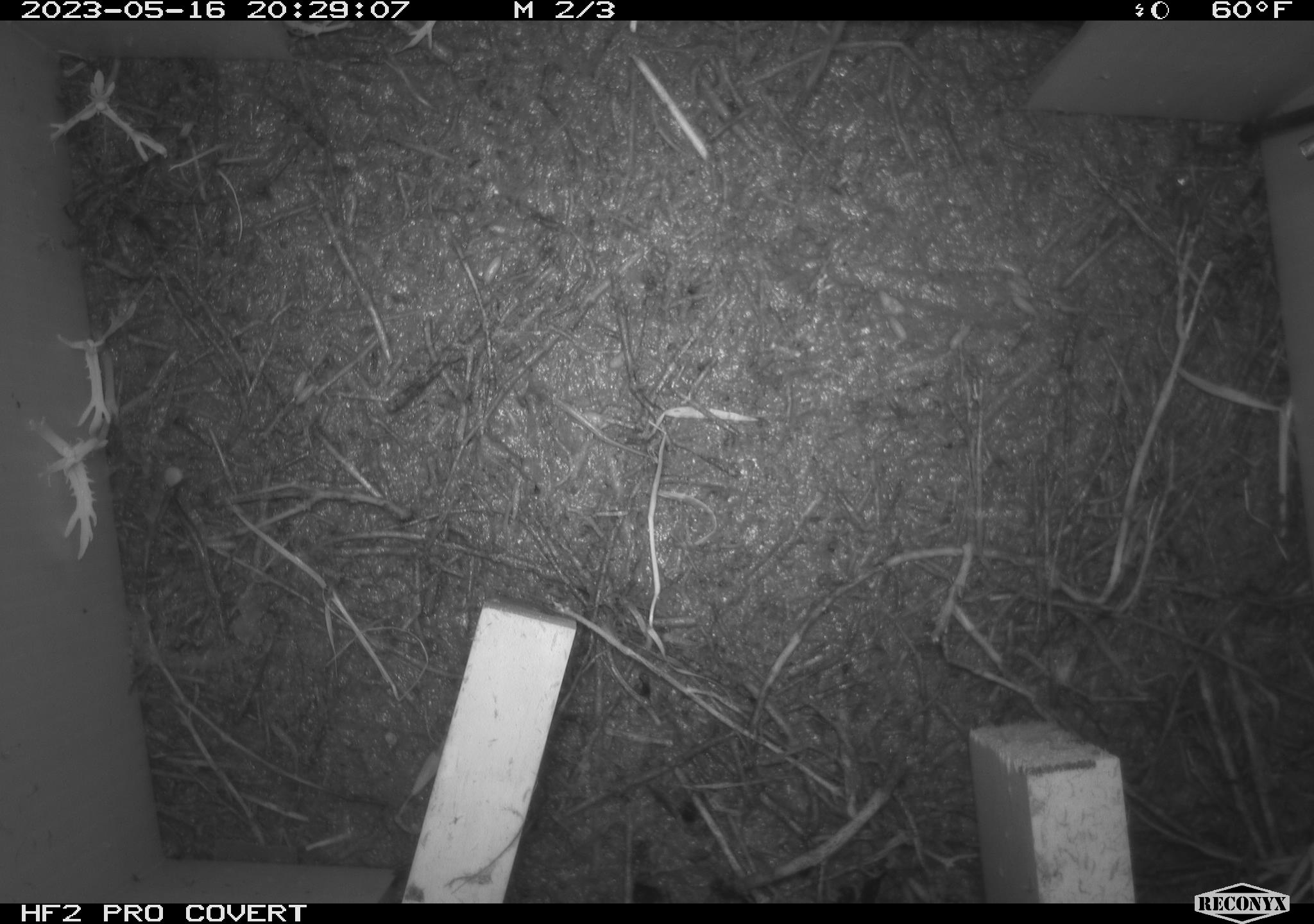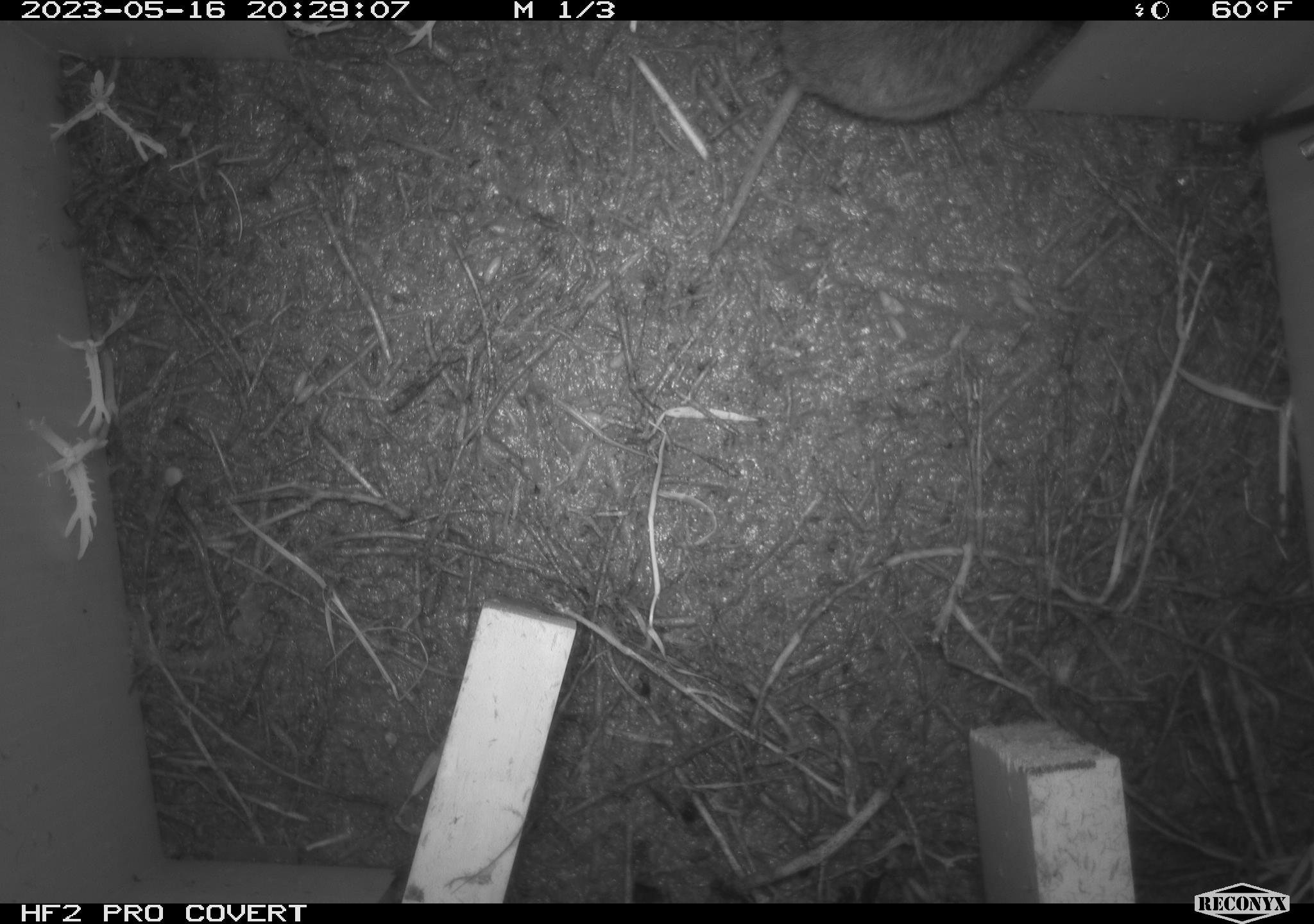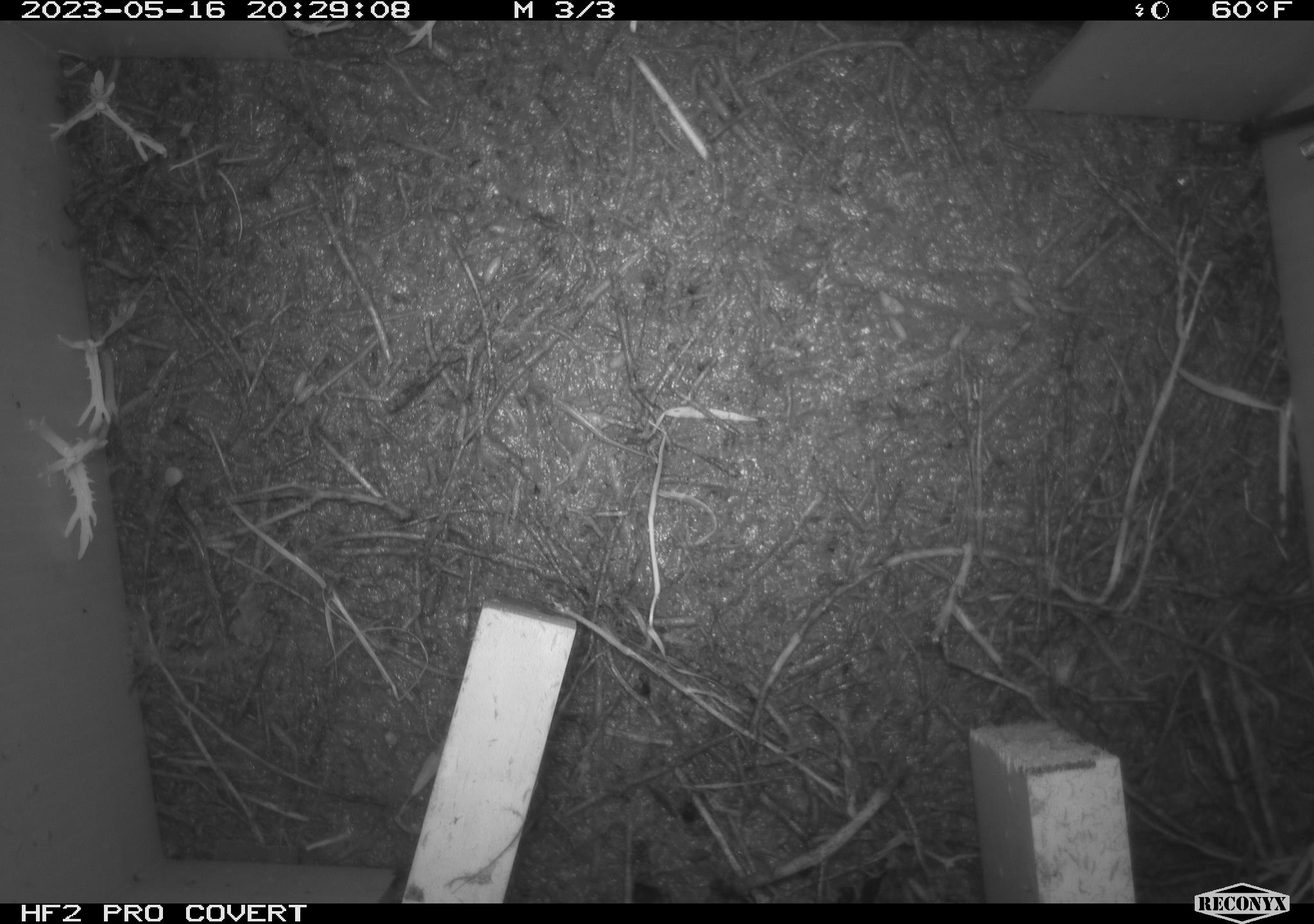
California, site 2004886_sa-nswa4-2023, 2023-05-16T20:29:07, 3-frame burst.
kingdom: Animalia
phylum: Chordata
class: Mammalia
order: Rodentia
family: Cricetidae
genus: Microtus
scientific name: Microtus californicus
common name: california vole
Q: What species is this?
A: California vole (Microtus californicus).